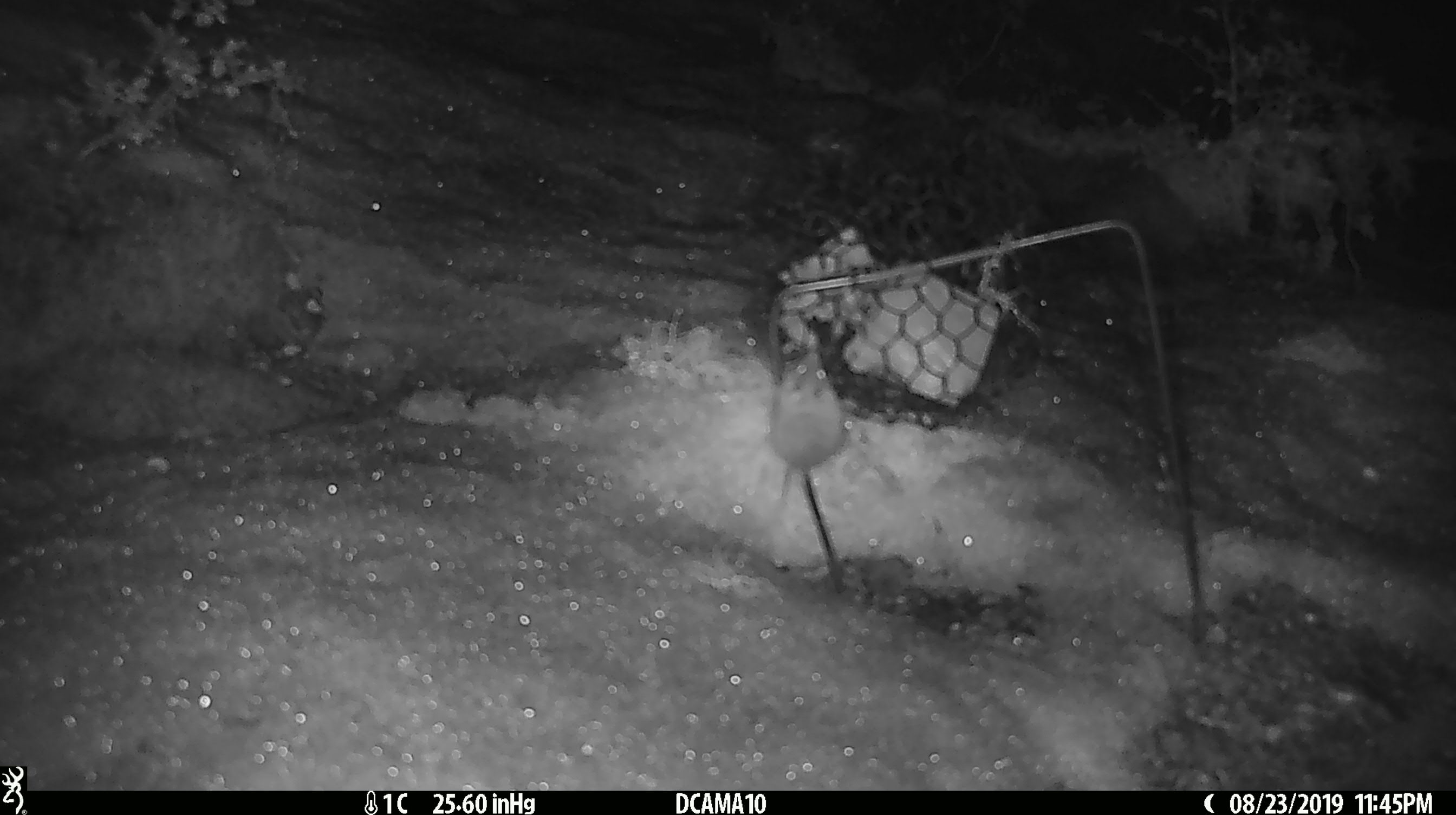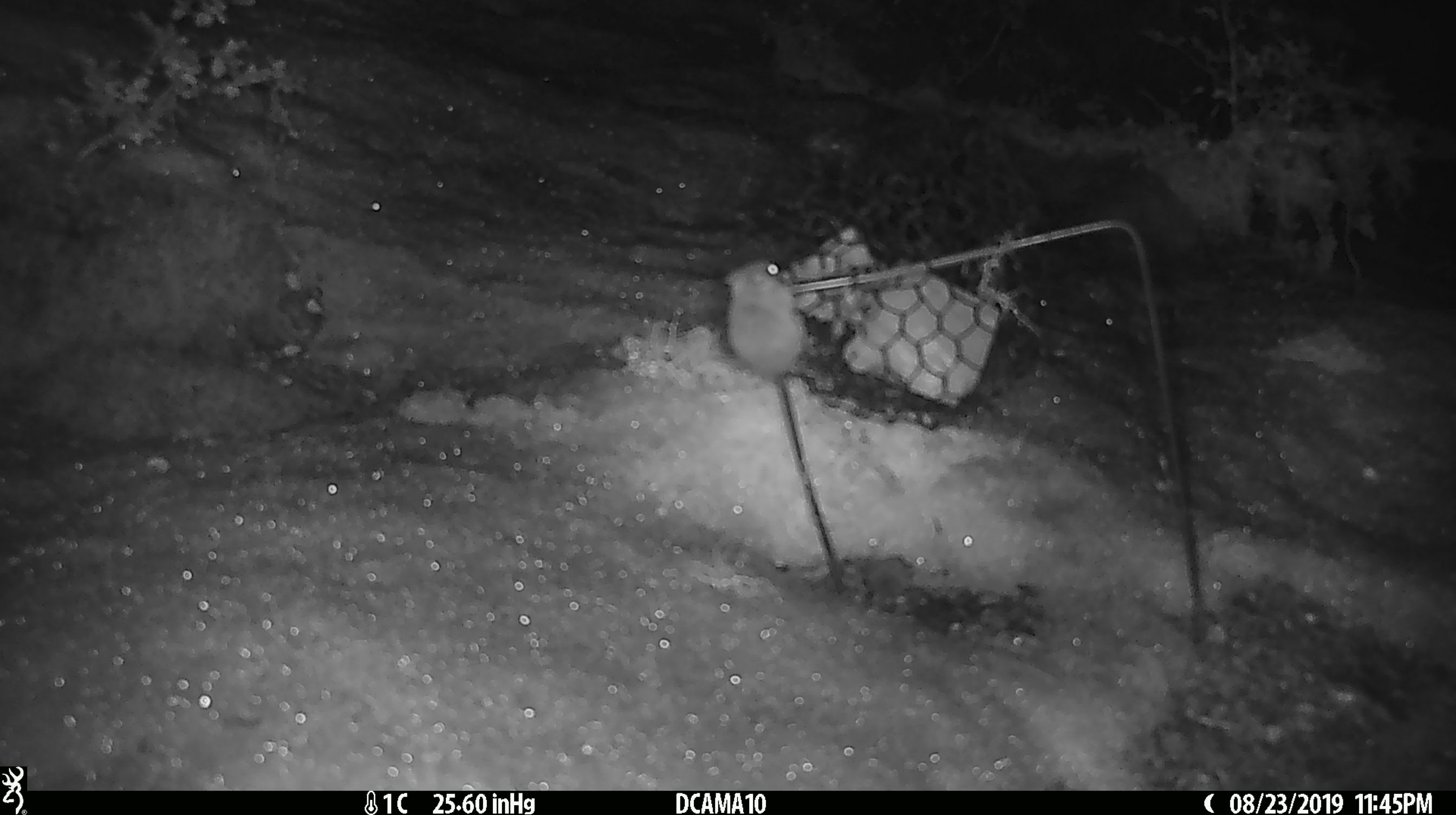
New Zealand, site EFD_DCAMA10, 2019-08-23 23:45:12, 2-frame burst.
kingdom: Animalia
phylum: Chordata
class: Mammalia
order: Rodentia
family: Muridae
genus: Mus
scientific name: Mus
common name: mouse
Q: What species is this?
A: Mouse (Mus).